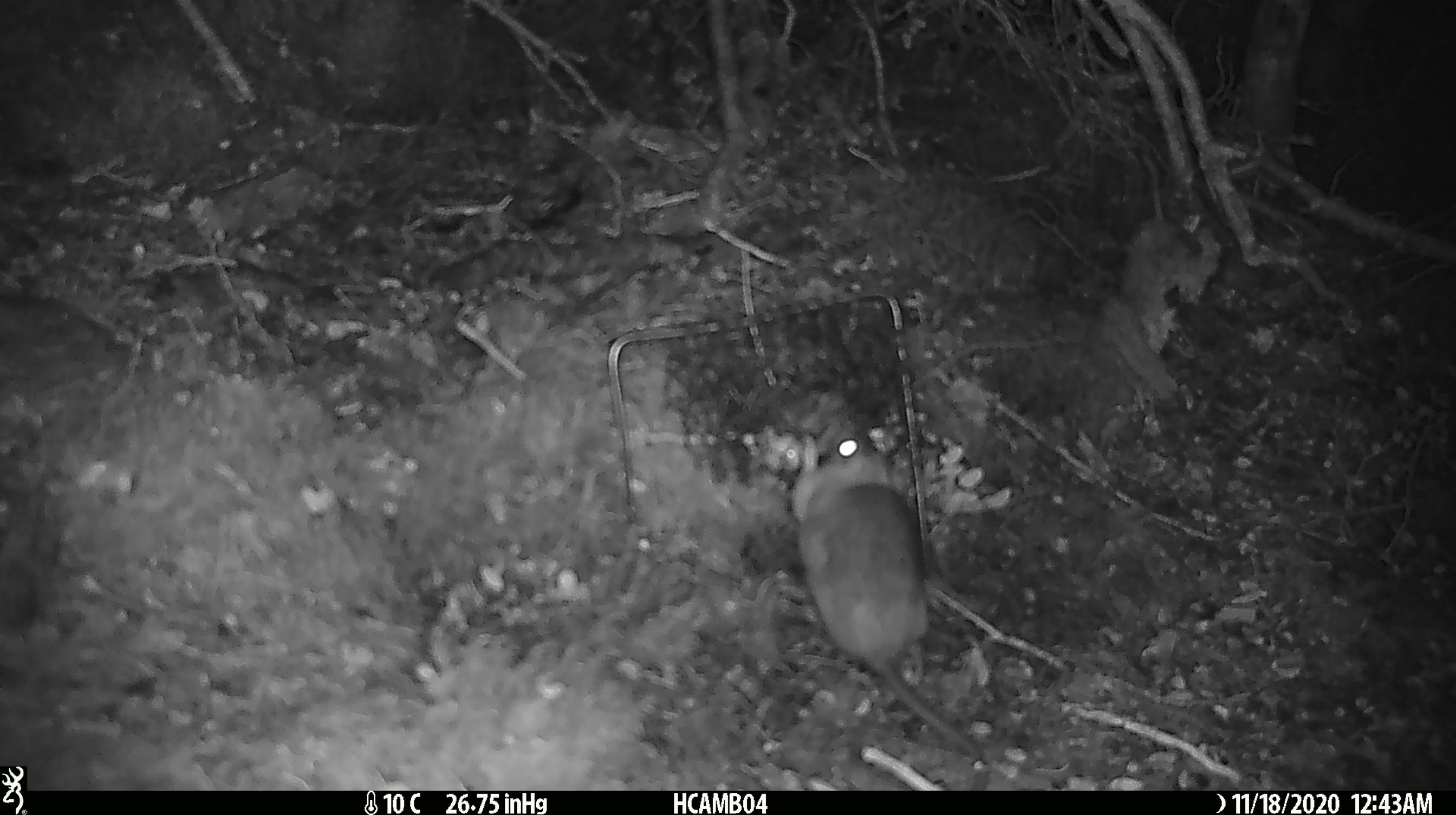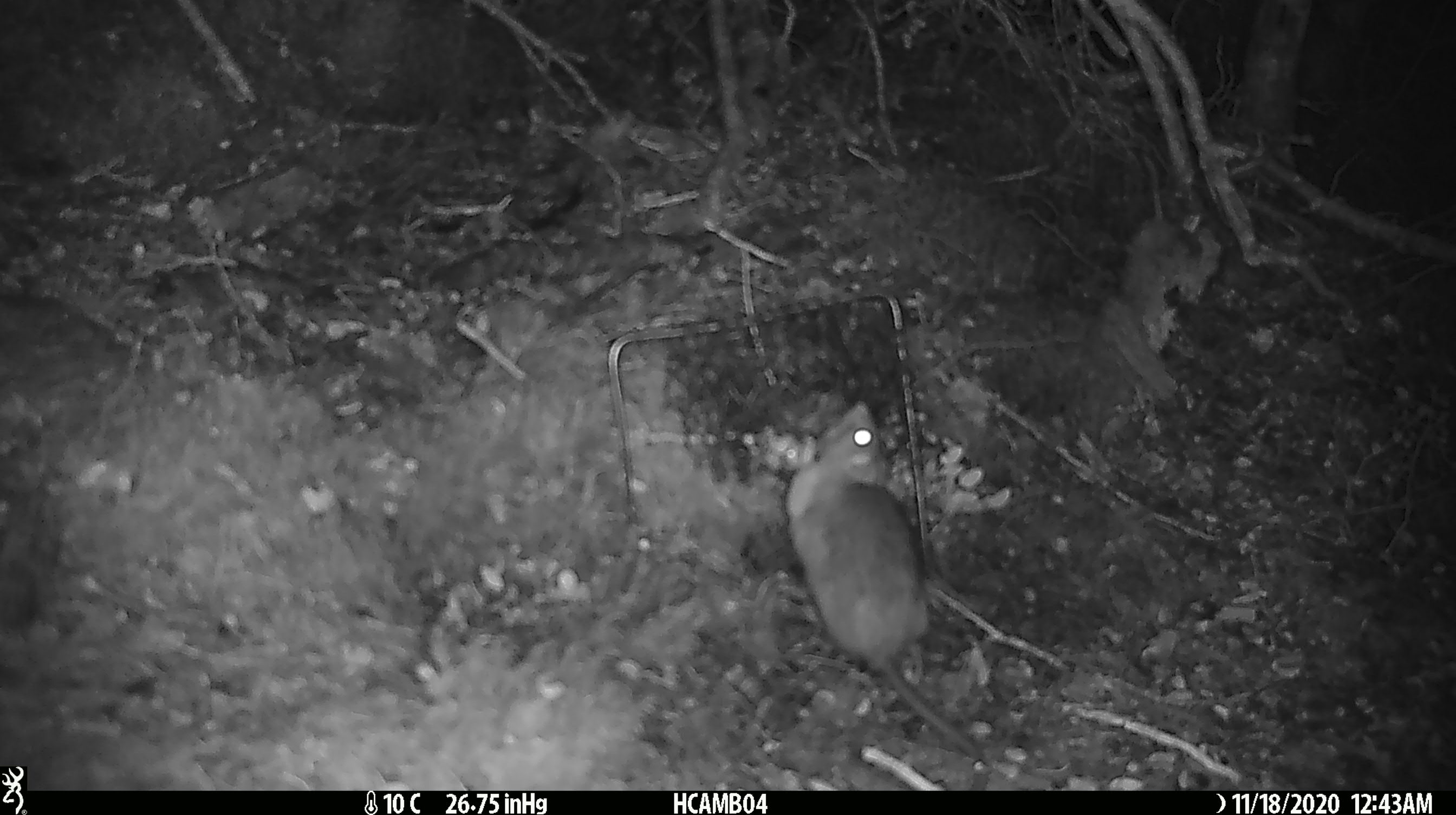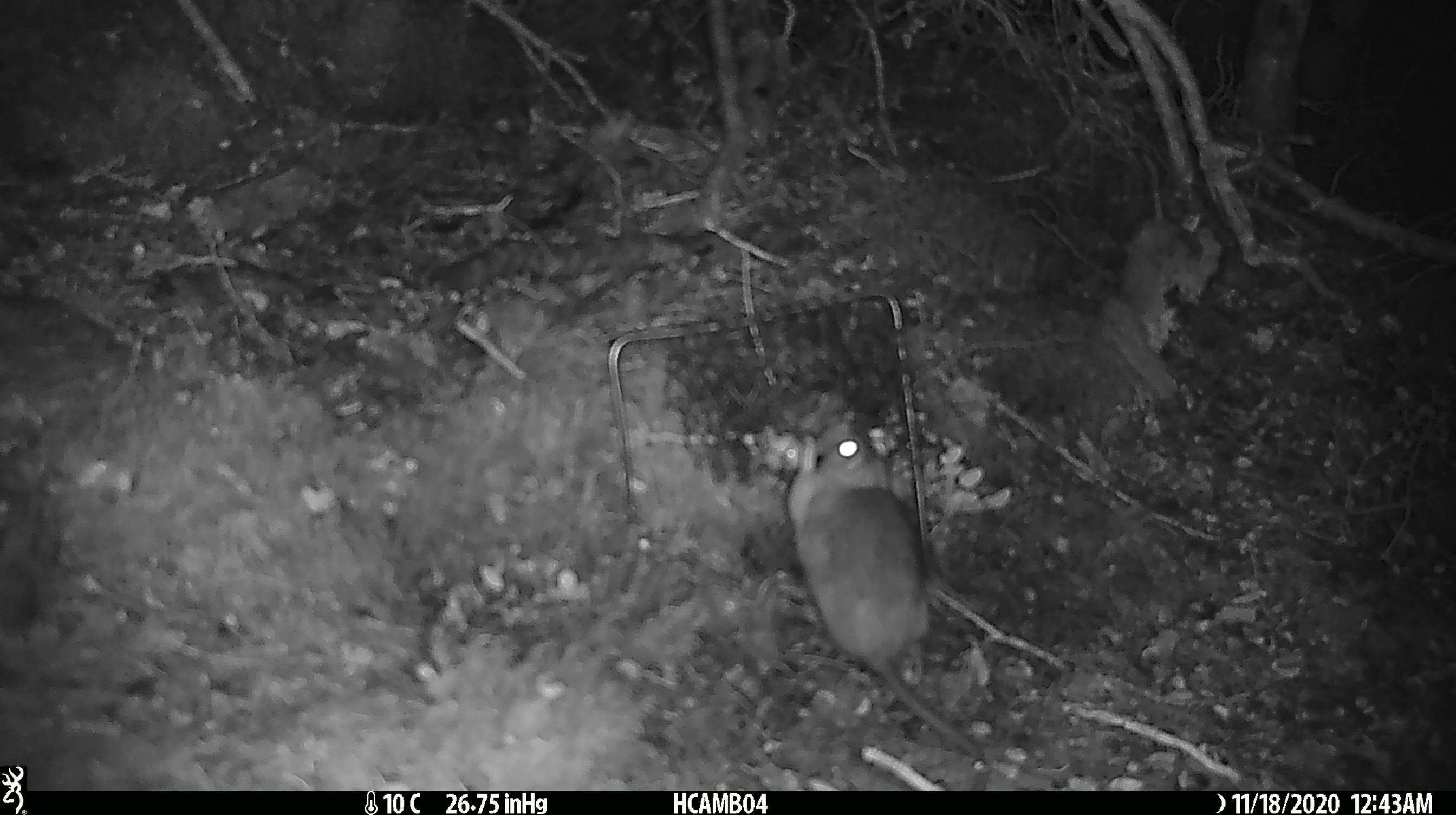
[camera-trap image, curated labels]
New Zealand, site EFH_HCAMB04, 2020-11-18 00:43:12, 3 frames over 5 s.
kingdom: Animalia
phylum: Chordata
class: Mammalia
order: Rodentia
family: Muridae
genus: Rattus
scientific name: Rattus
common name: rat